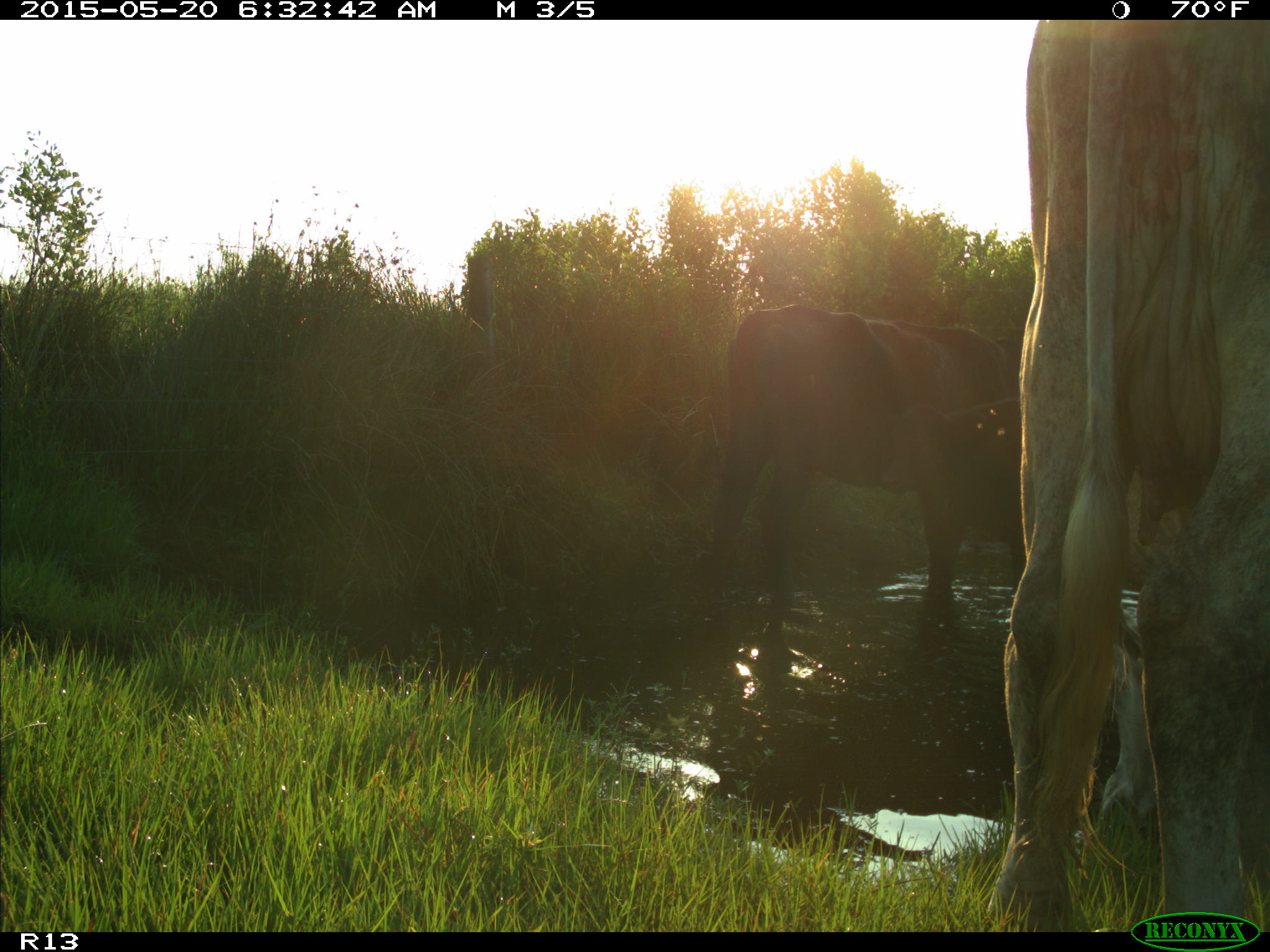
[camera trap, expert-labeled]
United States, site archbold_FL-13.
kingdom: Animalia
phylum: Chordata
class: Mammalia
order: Artiodactyla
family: Bovidae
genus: Bos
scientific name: Bos taurus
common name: domestic cow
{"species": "Bos taurus (domestic cow)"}